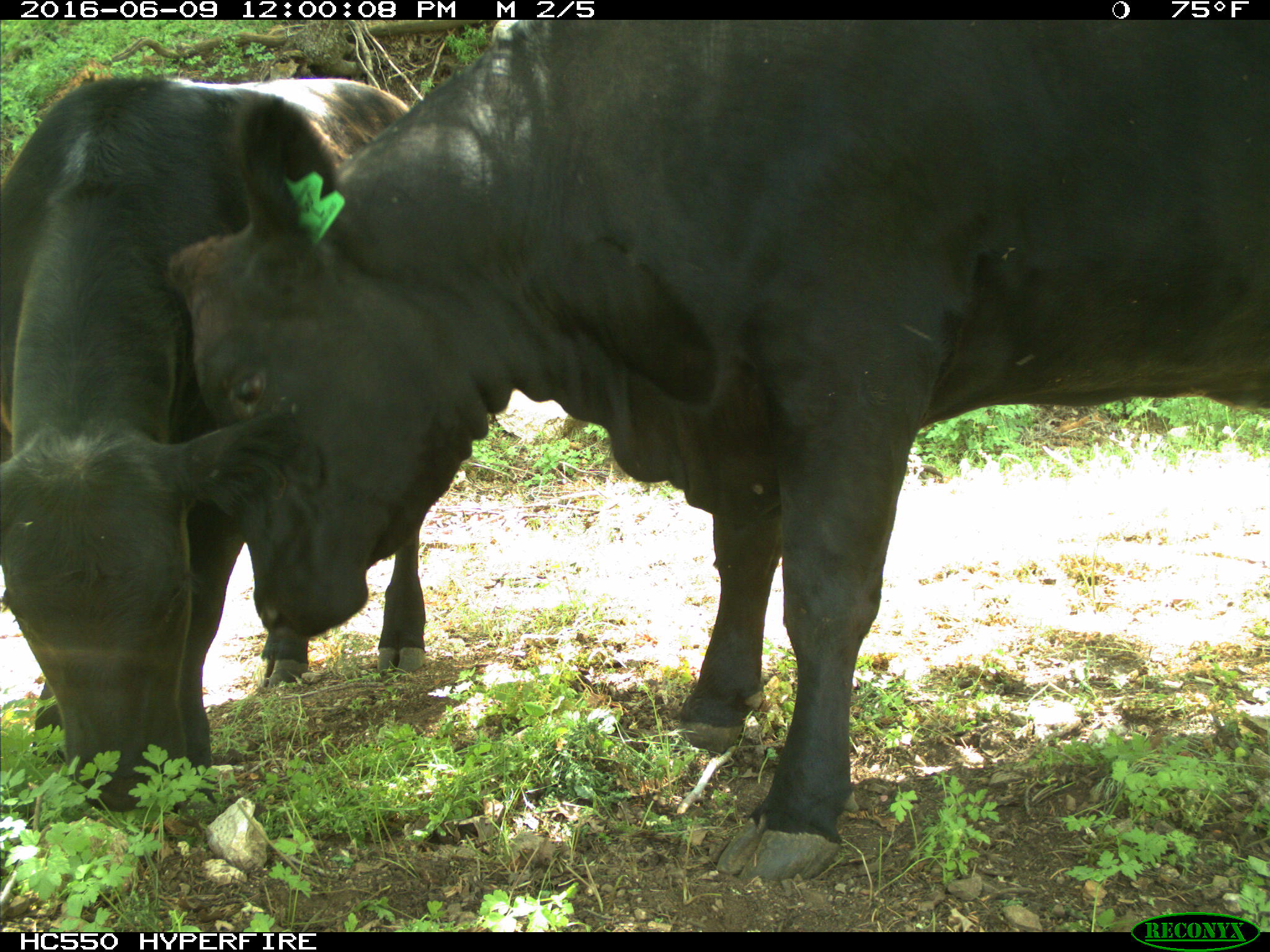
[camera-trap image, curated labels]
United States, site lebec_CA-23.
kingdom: Animalia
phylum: Chordata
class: Mammalia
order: Artiodactyla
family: Bovidae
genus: Bos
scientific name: Bos taurus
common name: domestic cow